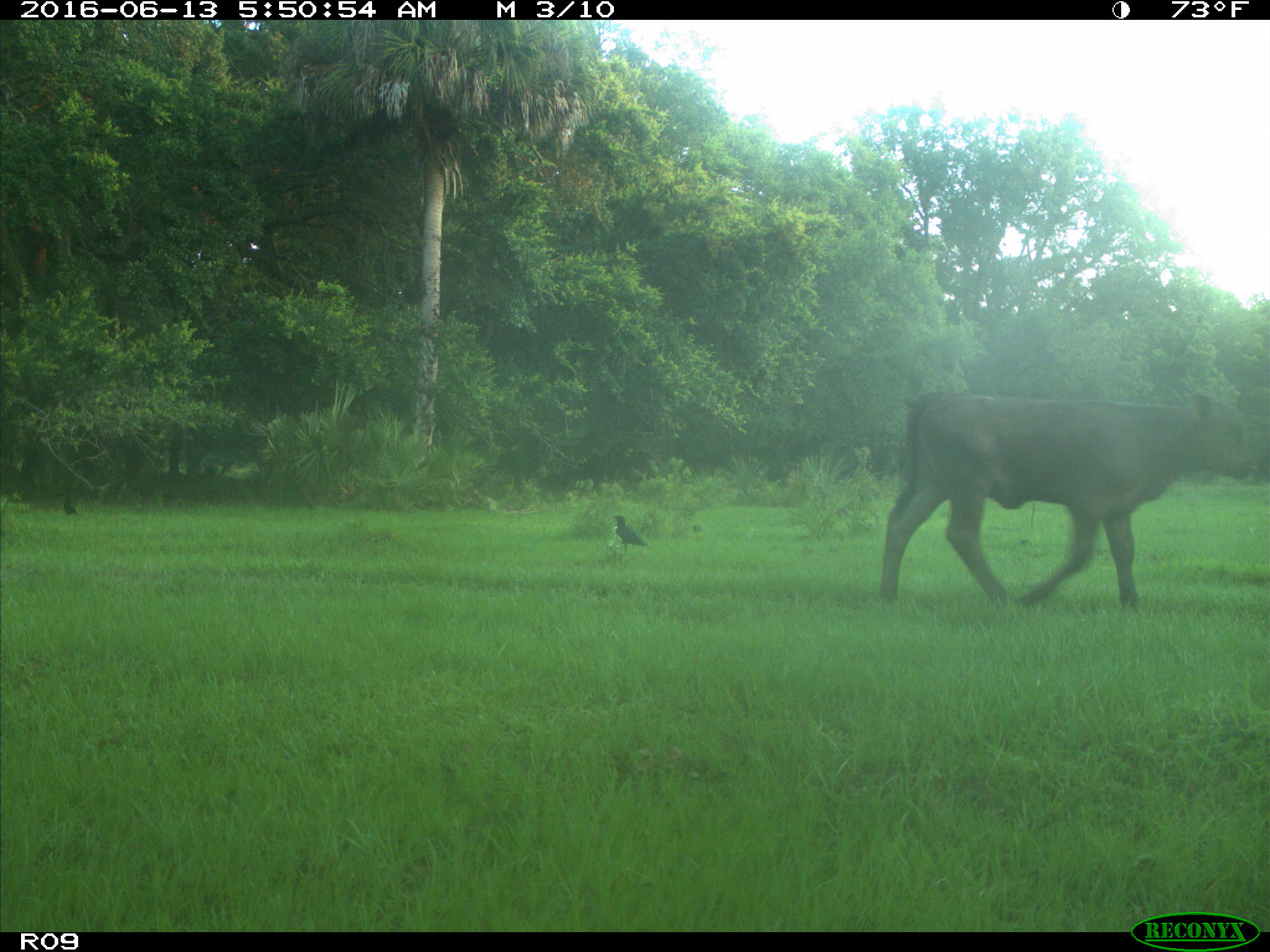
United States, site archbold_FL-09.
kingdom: Animalia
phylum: Chordata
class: Mammalia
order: Artiodactyla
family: Bovidae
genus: Bos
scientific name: Bos taurus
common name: domestic cow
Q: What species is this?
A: Bos taurus (domestic cow).